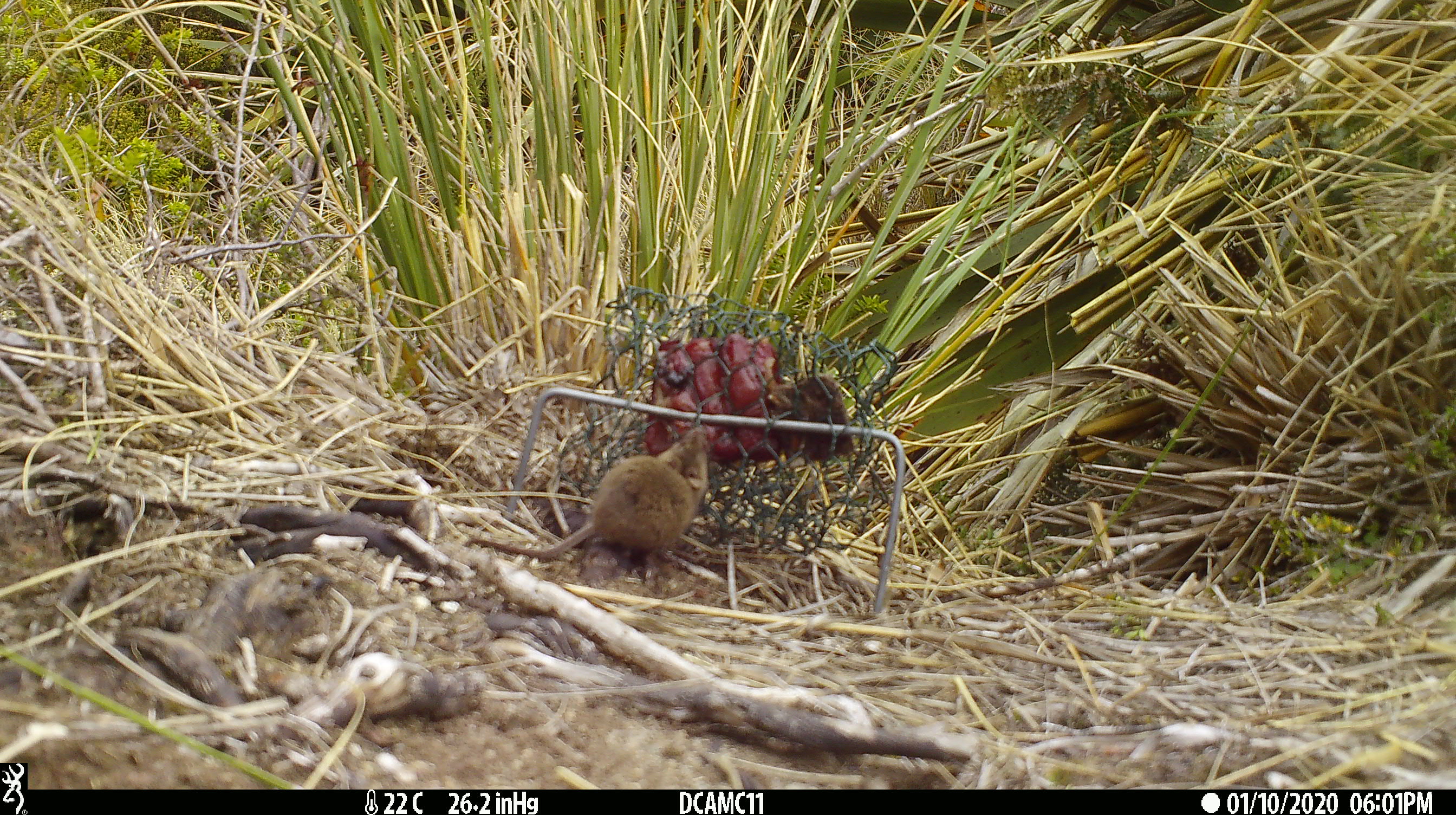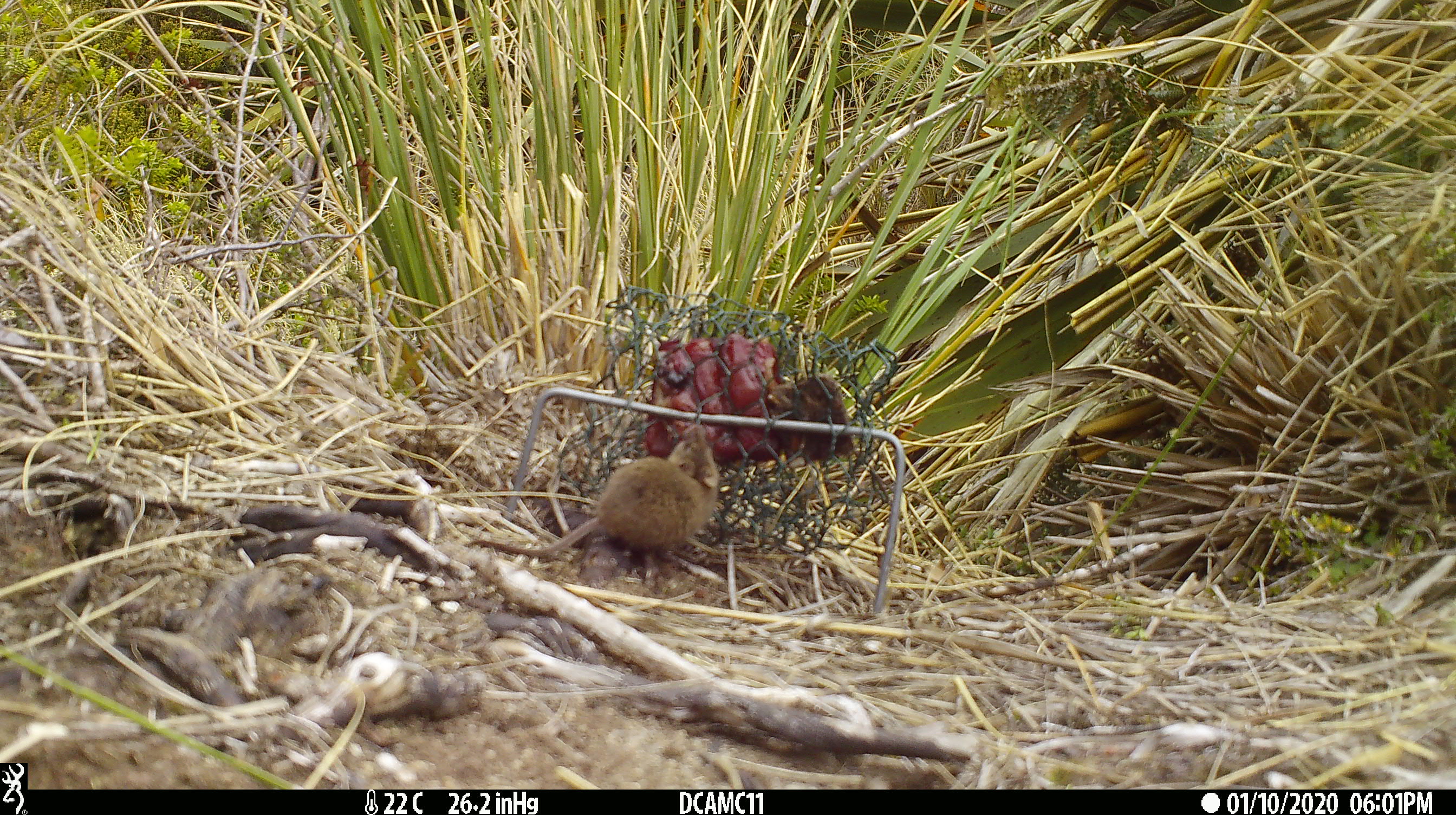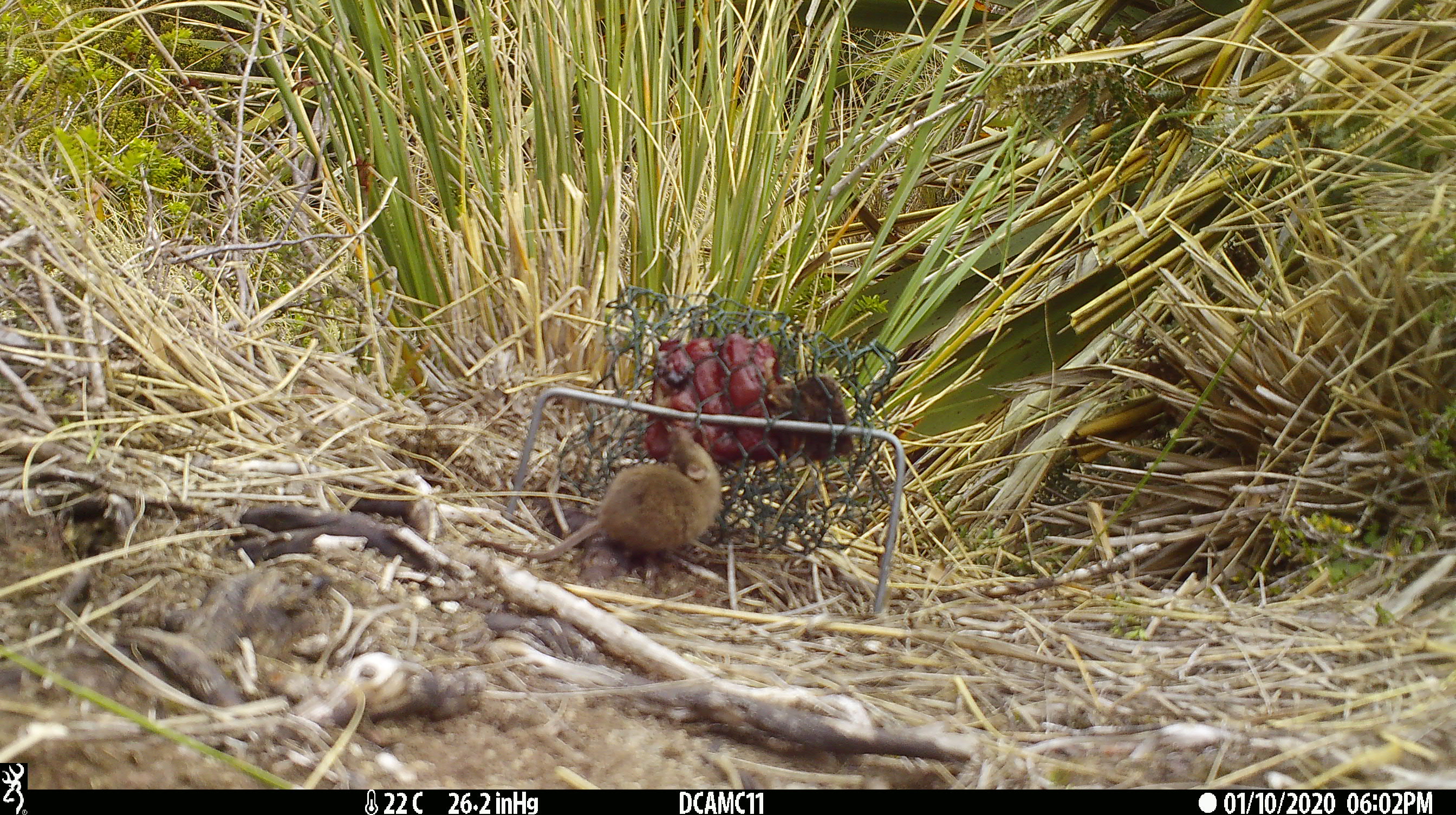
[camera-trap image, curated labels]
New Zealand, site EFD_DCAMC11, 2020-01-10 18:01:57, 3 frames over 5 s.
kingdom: Animalia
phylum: Chordata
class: Mammalia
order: Rodentia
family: Muridae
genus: Mus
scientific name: Mus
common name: mouse